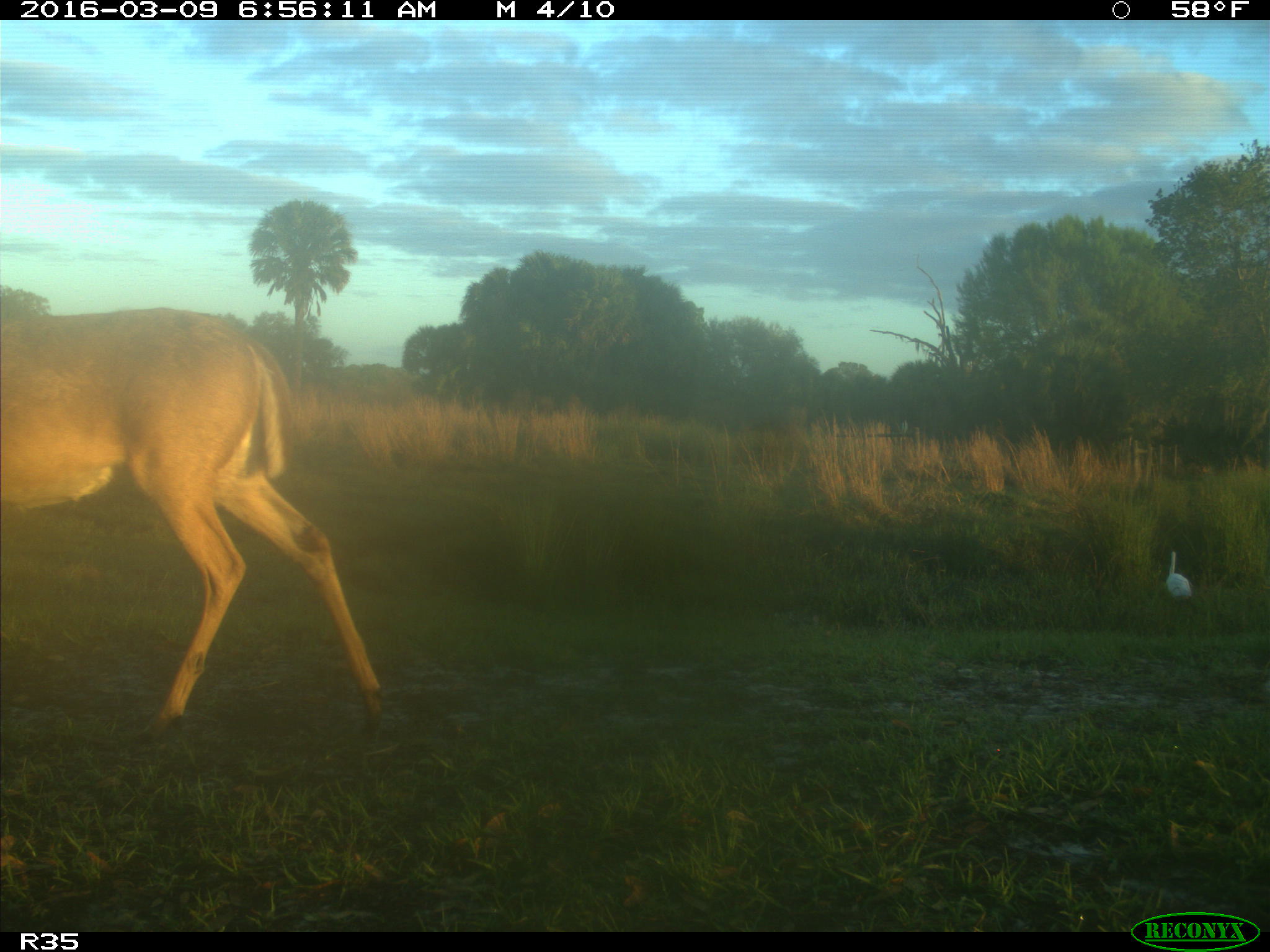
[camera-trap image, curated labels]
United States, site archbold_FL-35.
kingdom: Animalia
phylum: Chordata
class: Mammalia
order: Artiodactyla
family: Cervidae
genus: Odocoileus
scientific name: Odocoileus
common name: deer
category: unidentified deer